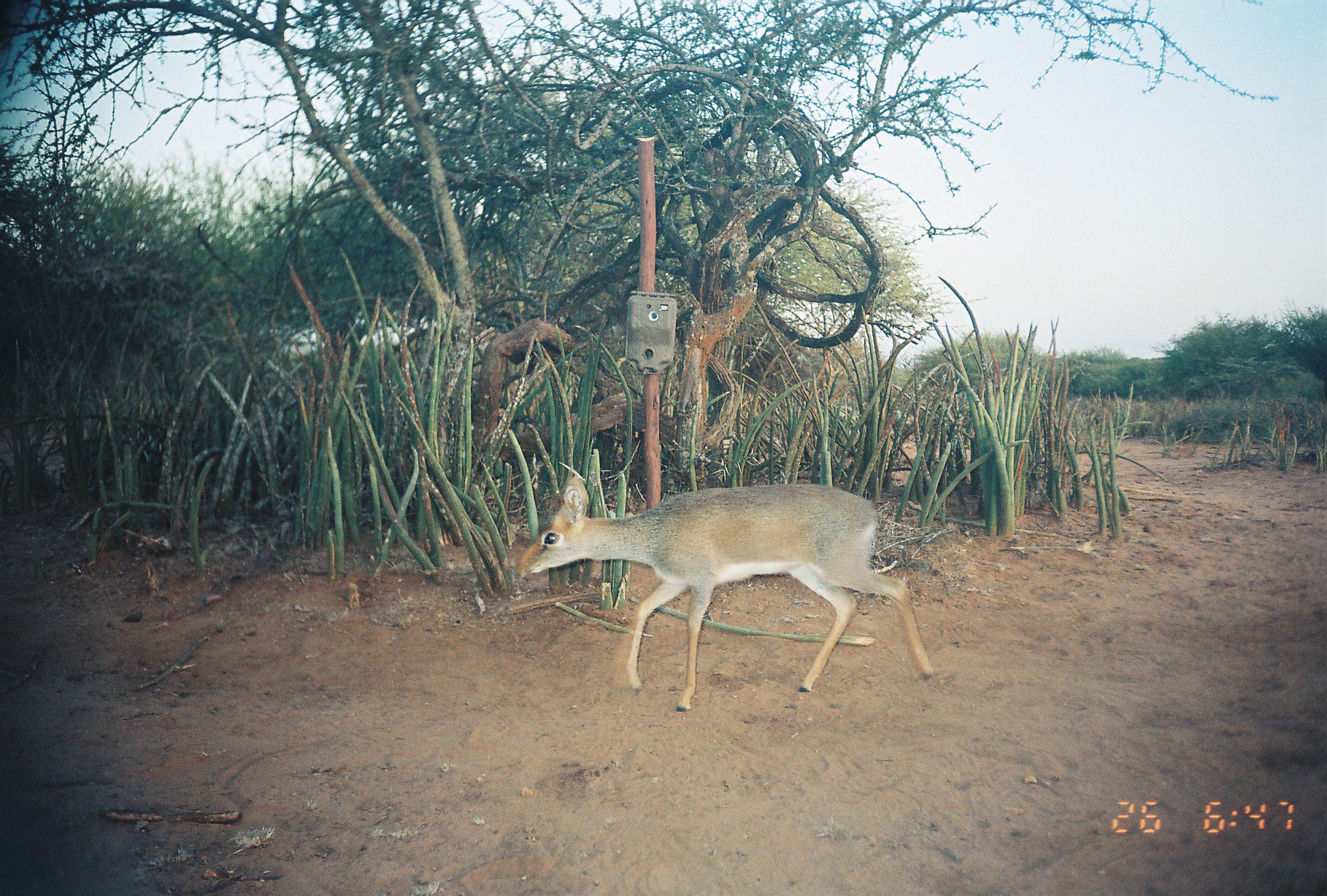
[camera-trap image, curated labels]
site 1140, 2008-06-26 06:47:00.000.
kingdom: Animalia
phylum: Chordata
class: Mammalia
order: Artiodactyla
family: Bovidae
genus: Madoqua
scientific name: Madoqua guentheri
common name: günther's dik-dik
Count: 1.